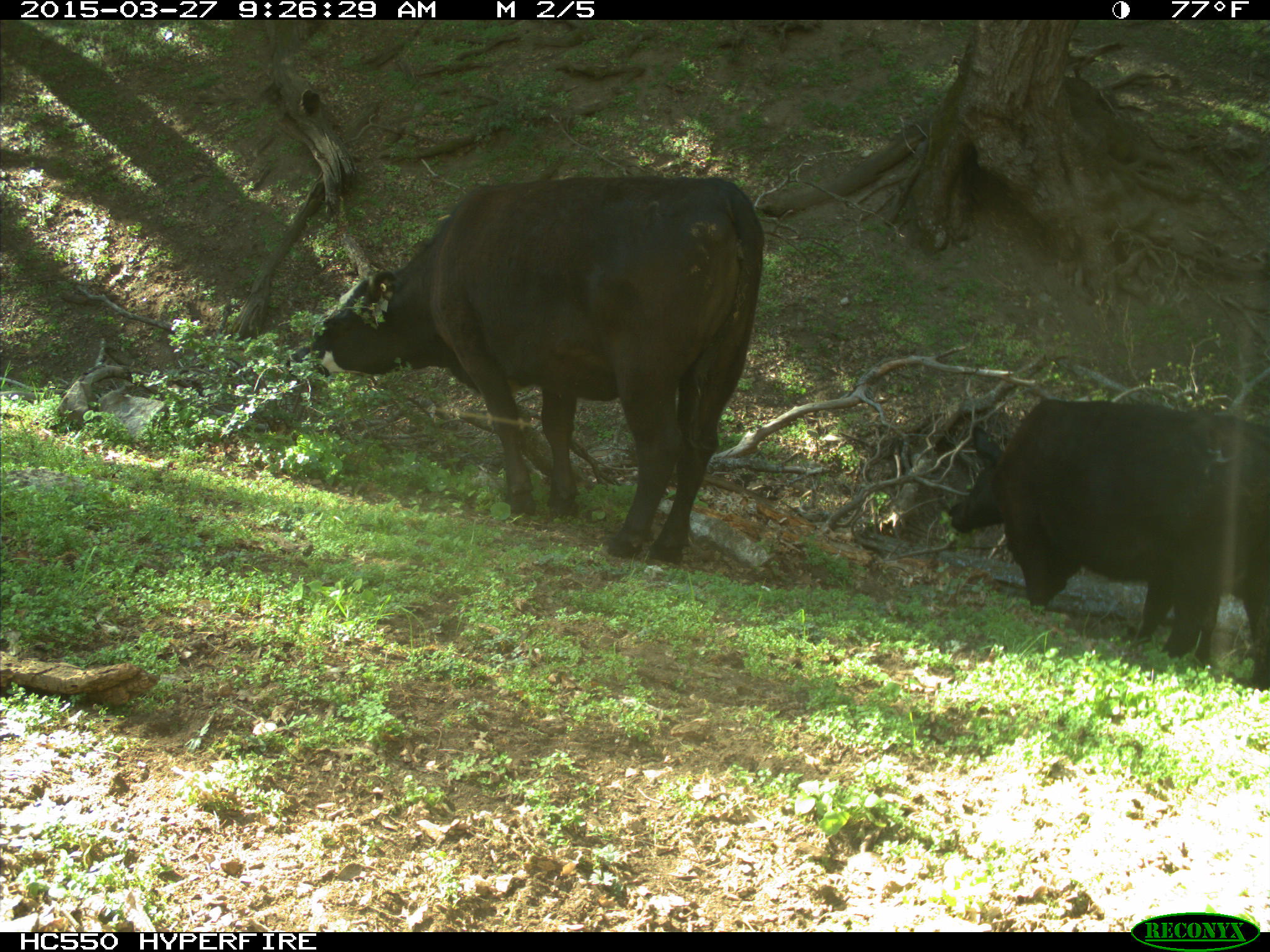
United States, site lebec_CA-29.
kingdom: Animalia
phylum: Chordata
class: Mammalia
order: Artiodactyla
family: Bovidae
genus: Bos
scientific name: Bos taurus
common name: domestic cow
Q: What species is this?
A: Bos taurus (domestic cow).